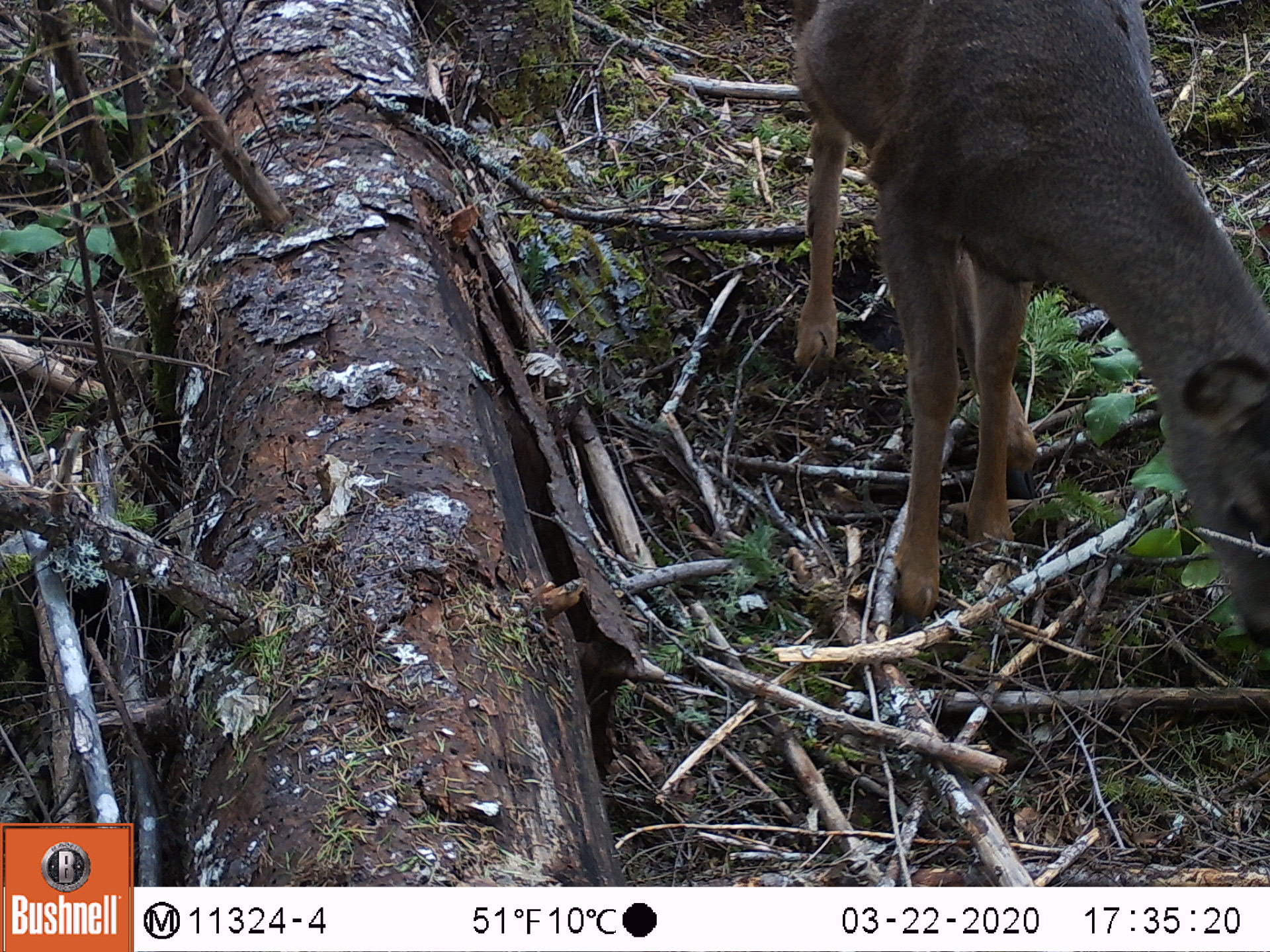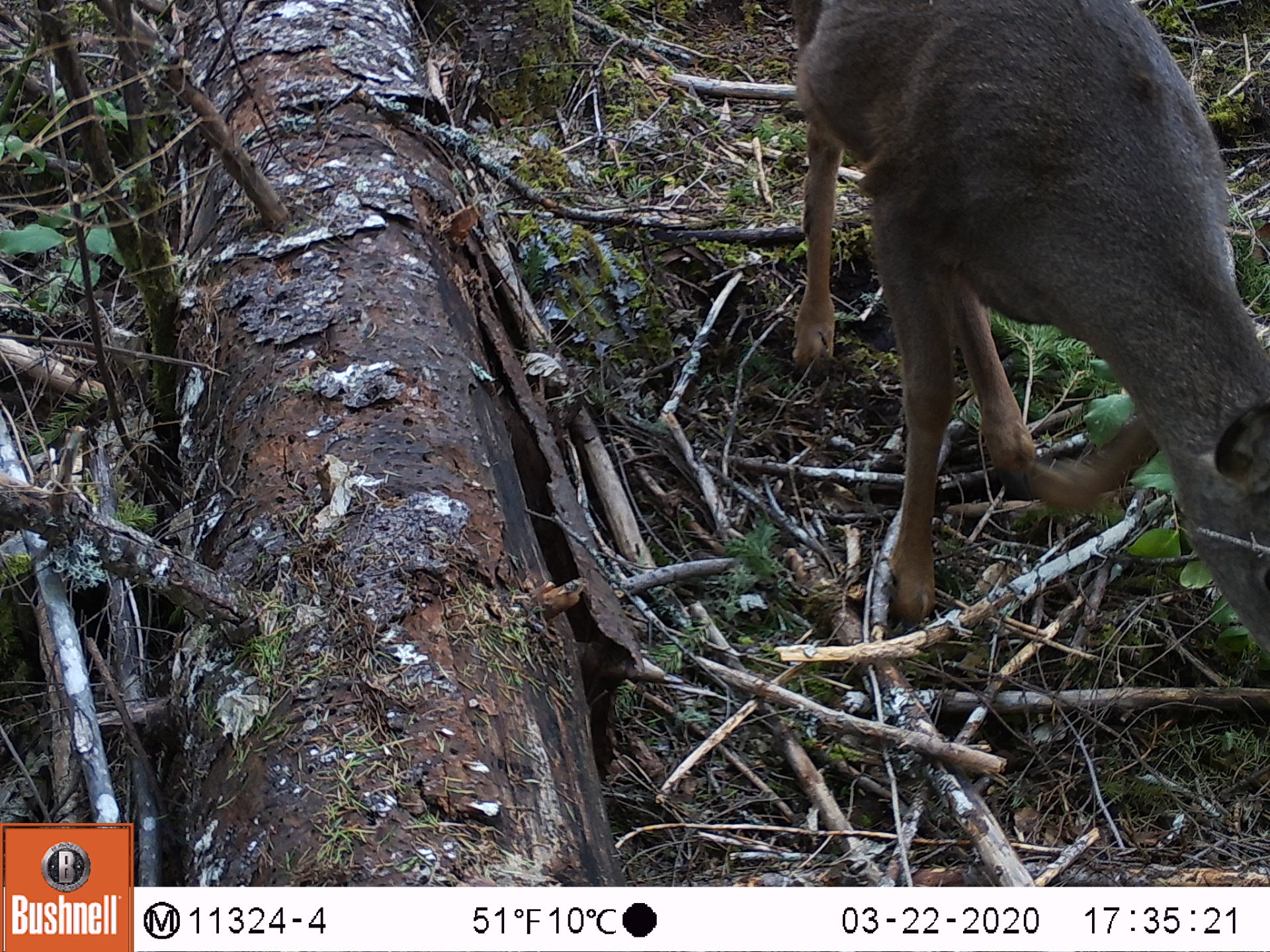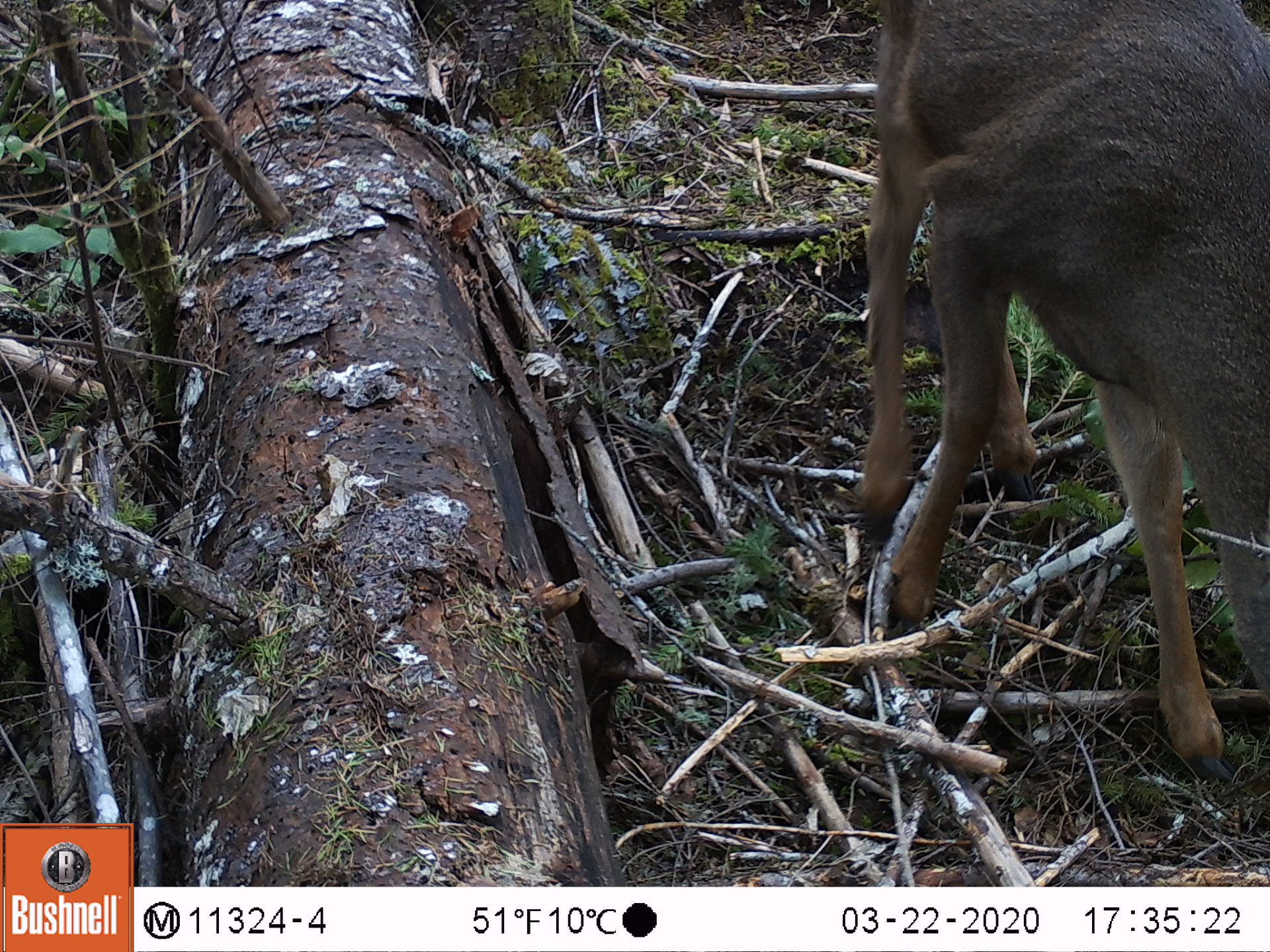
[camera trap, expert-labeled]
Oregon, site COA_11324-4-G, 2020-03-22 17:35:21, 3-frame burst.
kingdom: Animalia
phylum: Chordata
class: Mammalia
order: Artiodactyla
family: Cervidae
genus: Odocoileus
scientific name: Odocoileus hemionus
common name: black-tailed deer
Black-tailed deer (Odocoileus hemionus).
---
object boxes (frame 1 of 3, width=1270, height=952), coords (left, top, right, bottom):
black-tailed deer: (785, 0, 1266, 653)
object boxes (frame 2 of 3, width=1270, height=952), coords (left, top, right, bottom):
black-tailed deer: (790, 3, 1268, 697)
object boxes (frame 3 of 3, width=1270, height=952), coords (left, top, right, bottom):
black-tailed deer: (847, 0, 1266, 787)